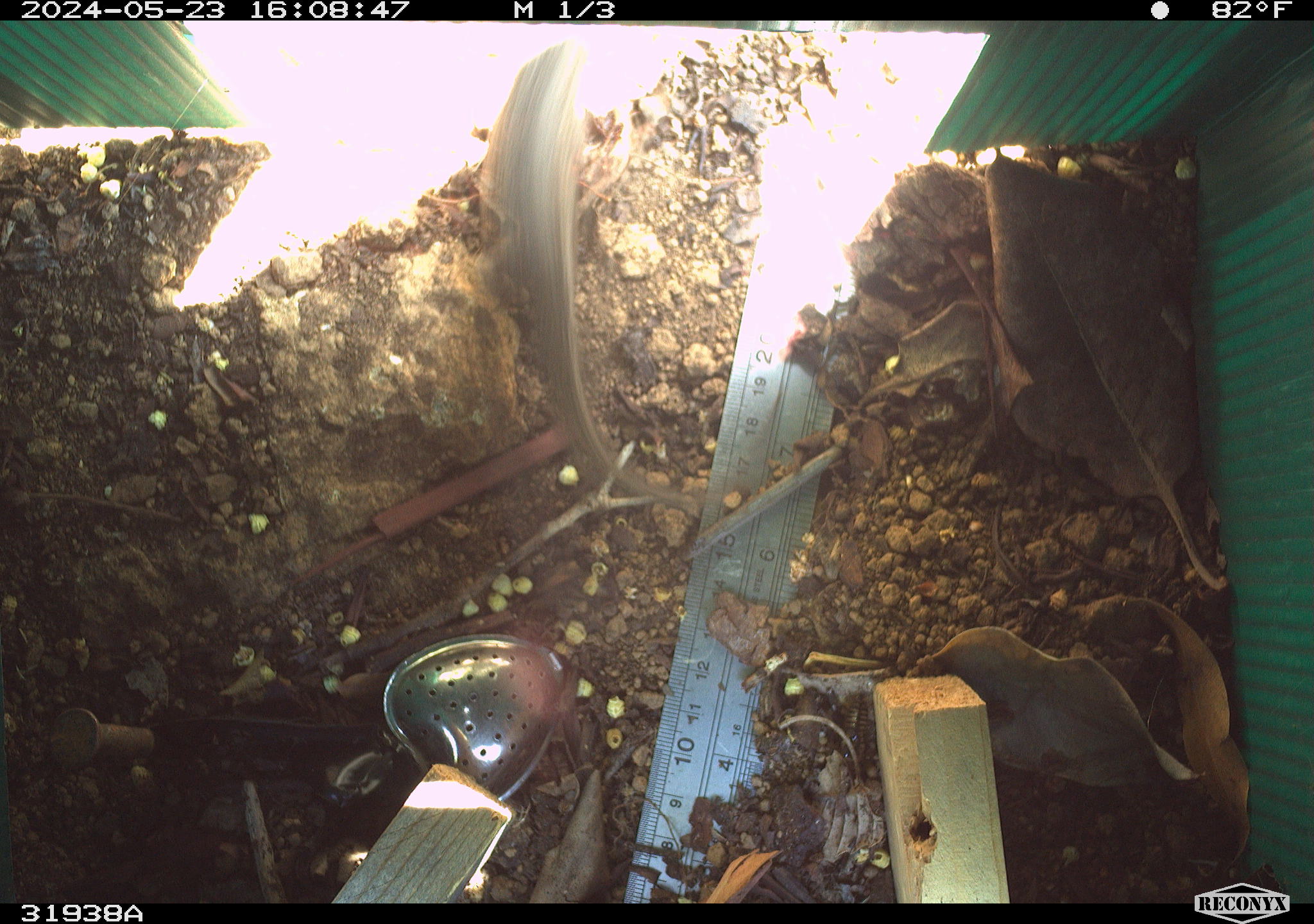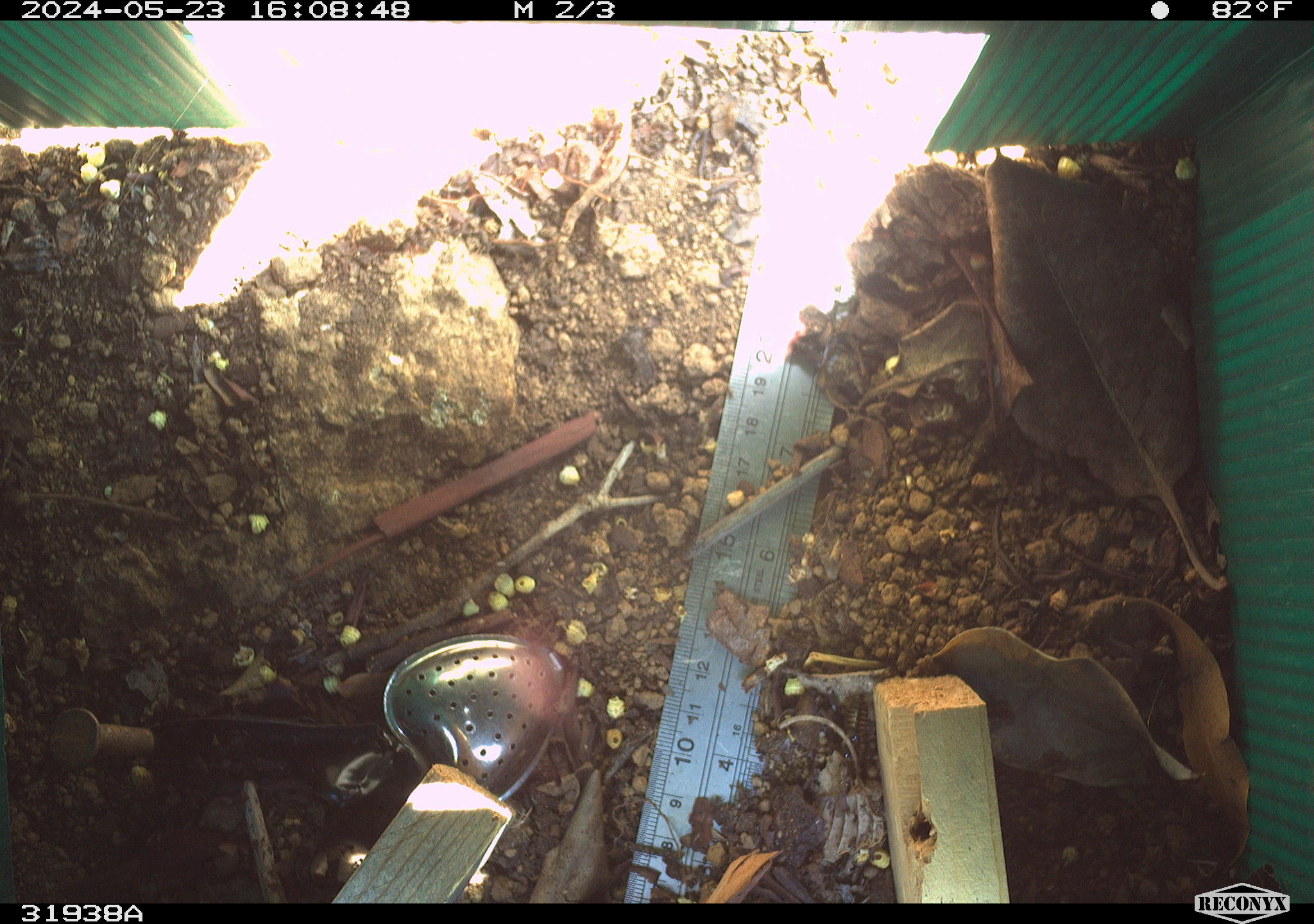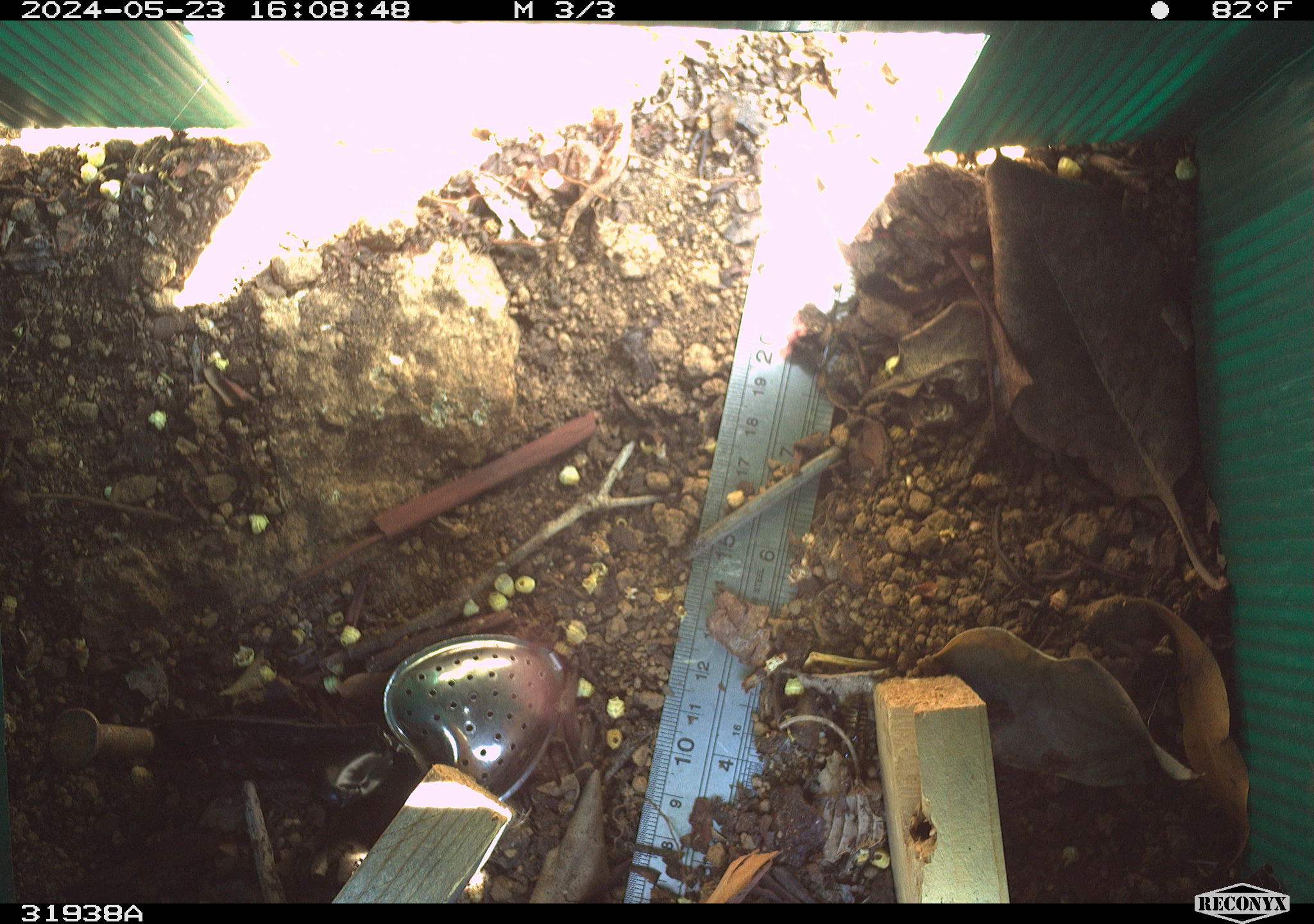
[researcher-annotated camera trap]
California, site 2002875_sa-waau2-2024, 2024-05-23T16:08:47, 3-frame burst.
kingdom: Animalia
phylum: Chordata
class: Reptilia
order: Squamata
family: Phrynosomatidae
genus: Sceloporus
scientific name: Sceloporus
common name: spiny lizards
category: sceloporus species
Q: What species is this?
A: Sceloporus species (spiny lizards) (Sceloporus).